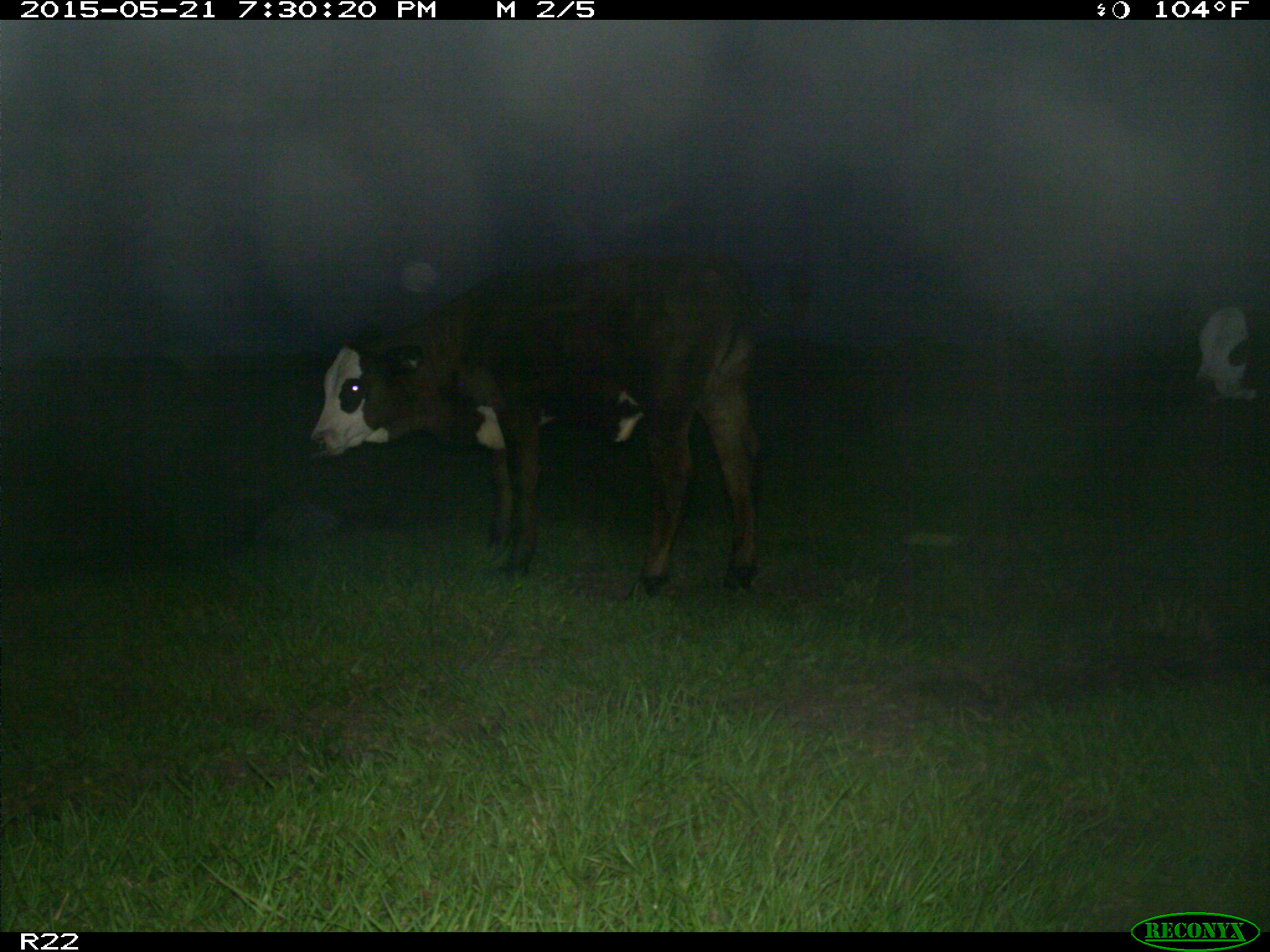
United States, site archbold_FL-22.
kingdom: Animalia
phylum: Chordata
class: Mammalia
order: Artiodactyla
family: Bovidae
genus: Bos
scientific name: Bos taurus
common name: domestic cow